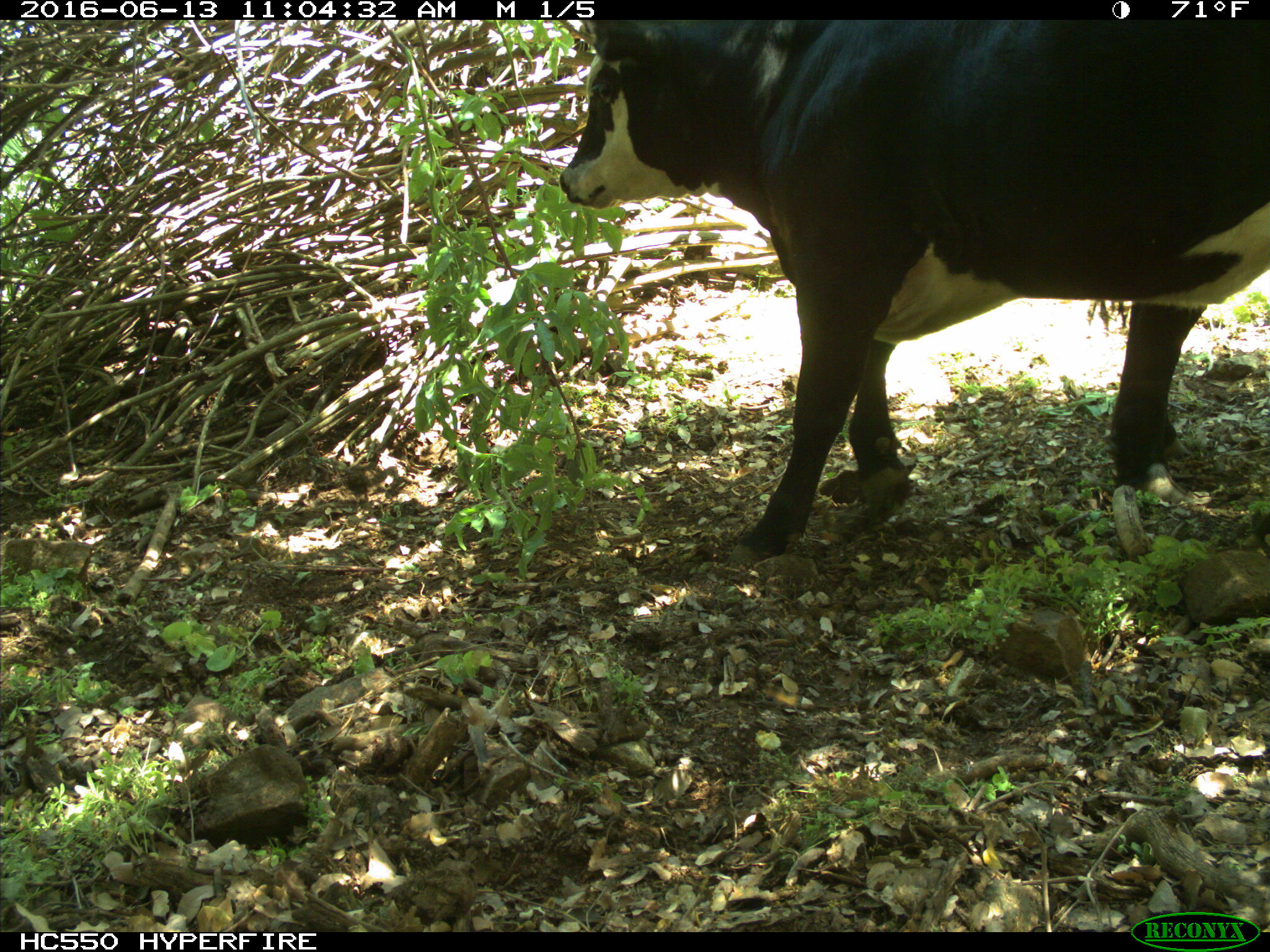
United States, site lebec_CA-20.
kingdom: Animalia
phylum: Chordata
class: Mammalia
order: Artiodactyla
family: Bovidae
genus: Bos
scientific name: Bos taurus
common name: domestic cow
Bos taurus (domestic cow).